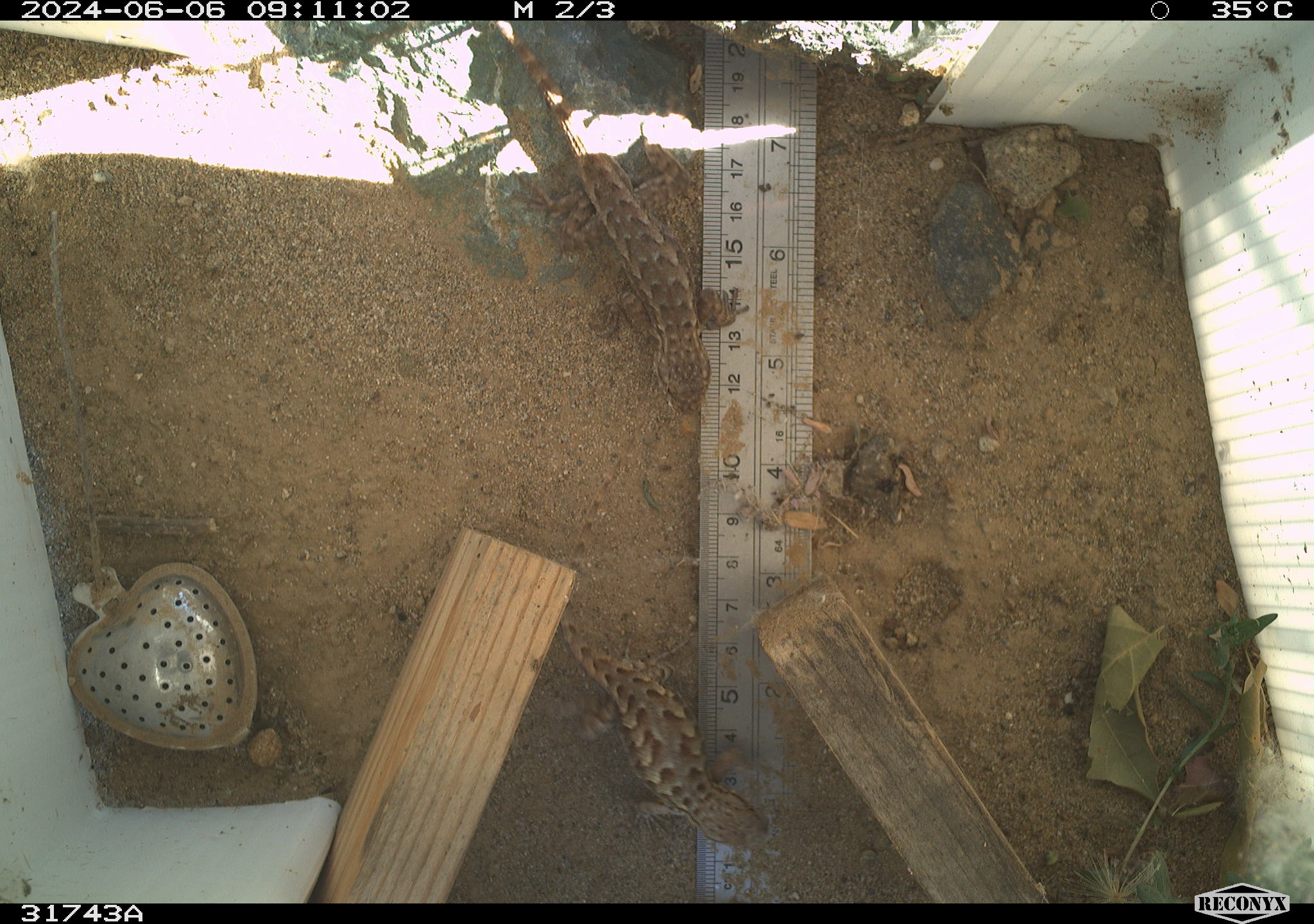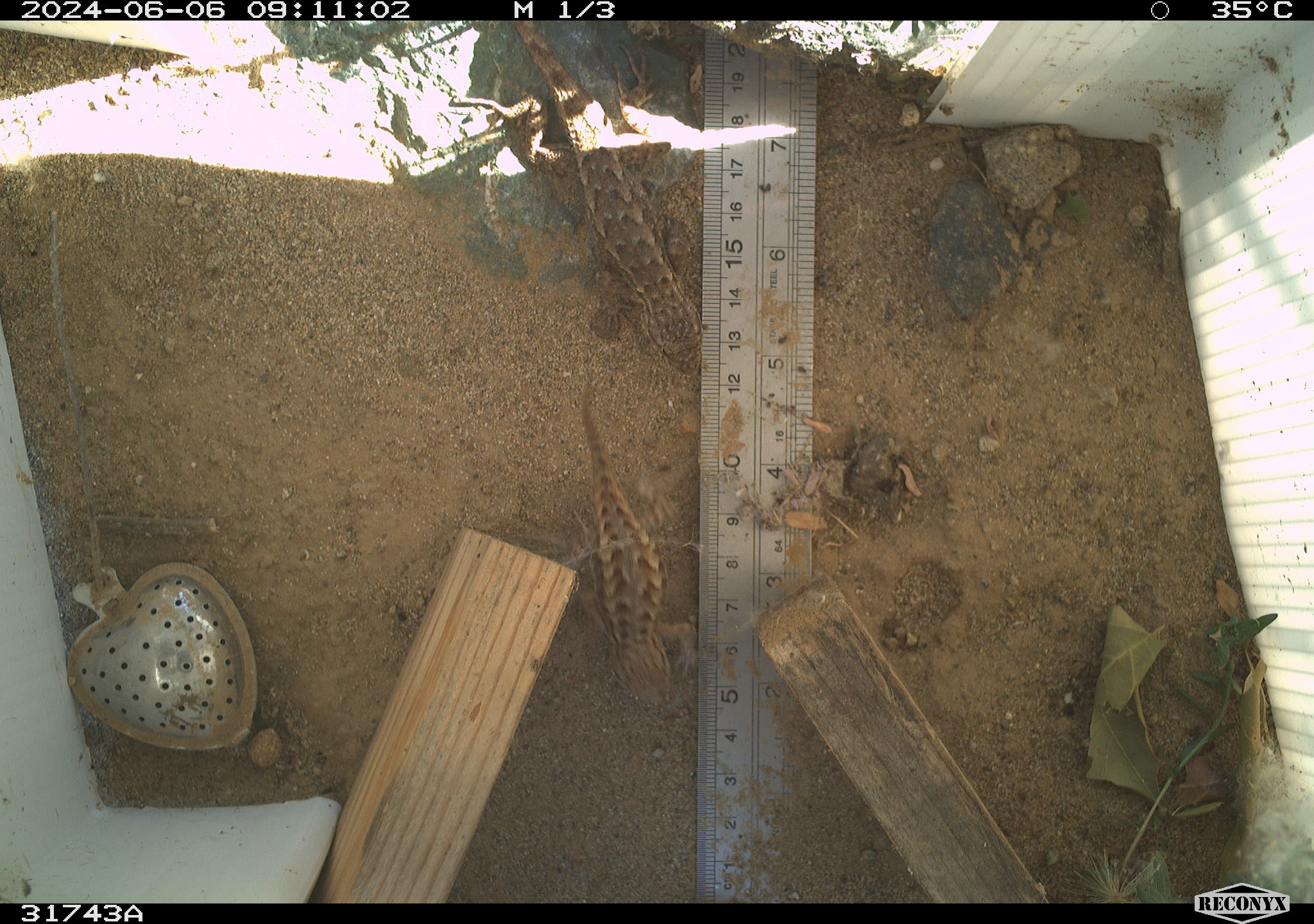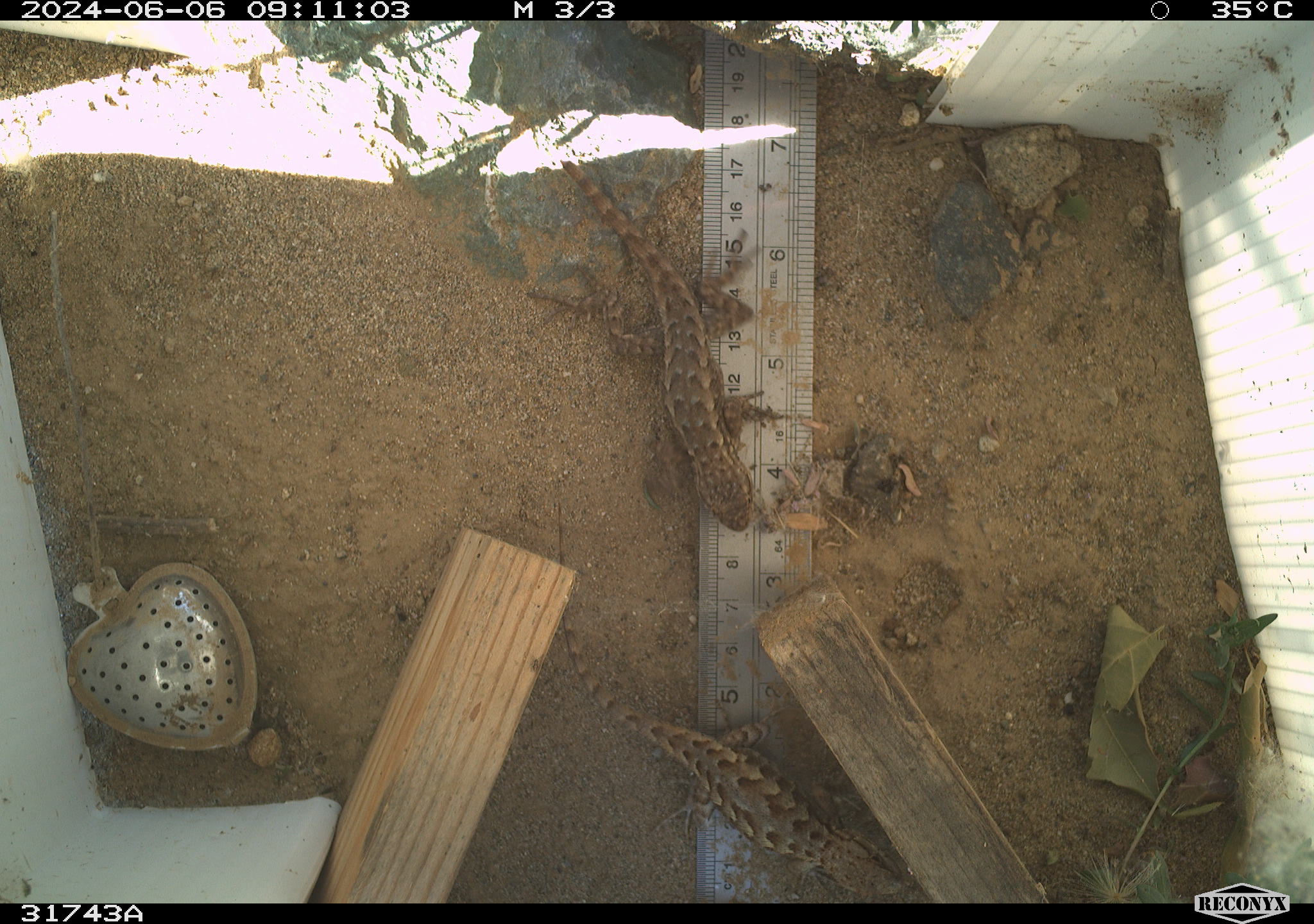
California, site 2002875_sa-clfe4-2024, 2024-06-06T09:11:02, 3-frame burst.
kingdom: Animalia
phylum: Chordata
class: Reptilia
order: Squamata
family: Phrynosomatidae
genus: Sceloporus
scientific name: Sceloporus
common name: spiny lizards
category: sceloporus species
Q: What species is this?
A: Sceloporus species (spiny lizards) (Sceloporus).